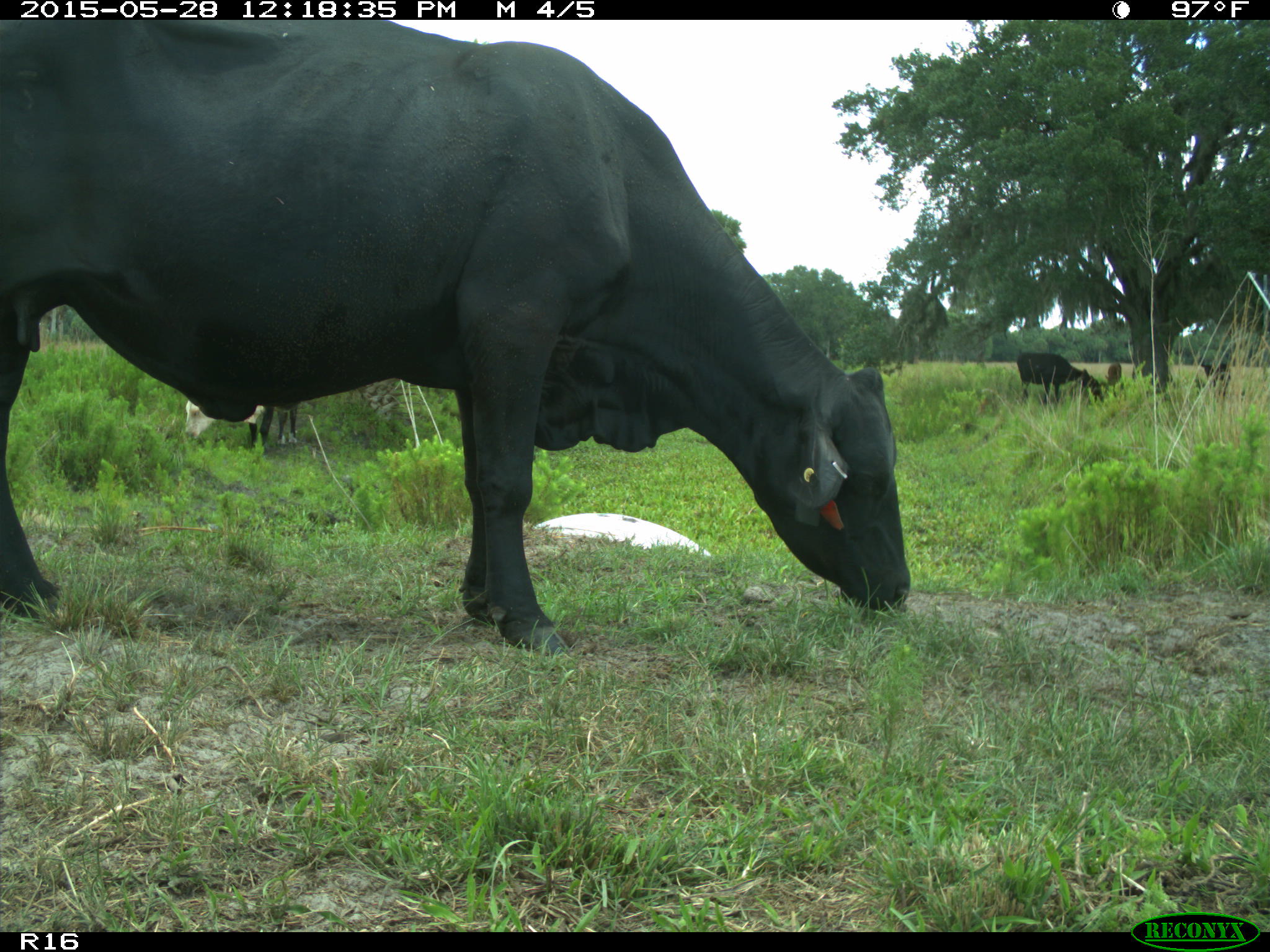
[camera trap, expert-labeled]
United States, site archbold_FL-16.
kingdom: Animalia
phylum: Chordata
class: Mammalia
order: Artiodactyla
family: Bovidae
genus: Bos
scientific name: Bos taurus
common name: domestic cow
Bos taurus (domestic cow).